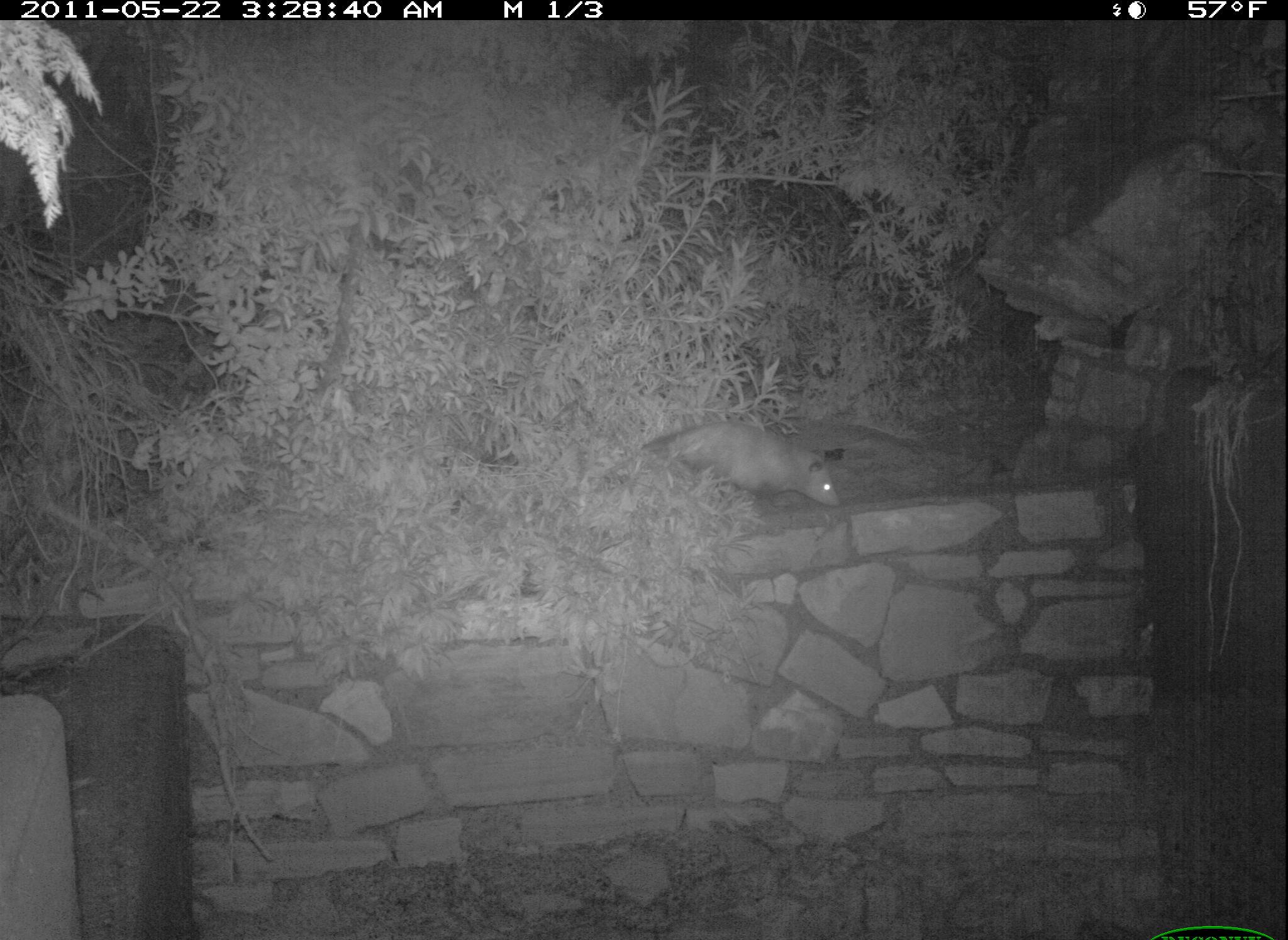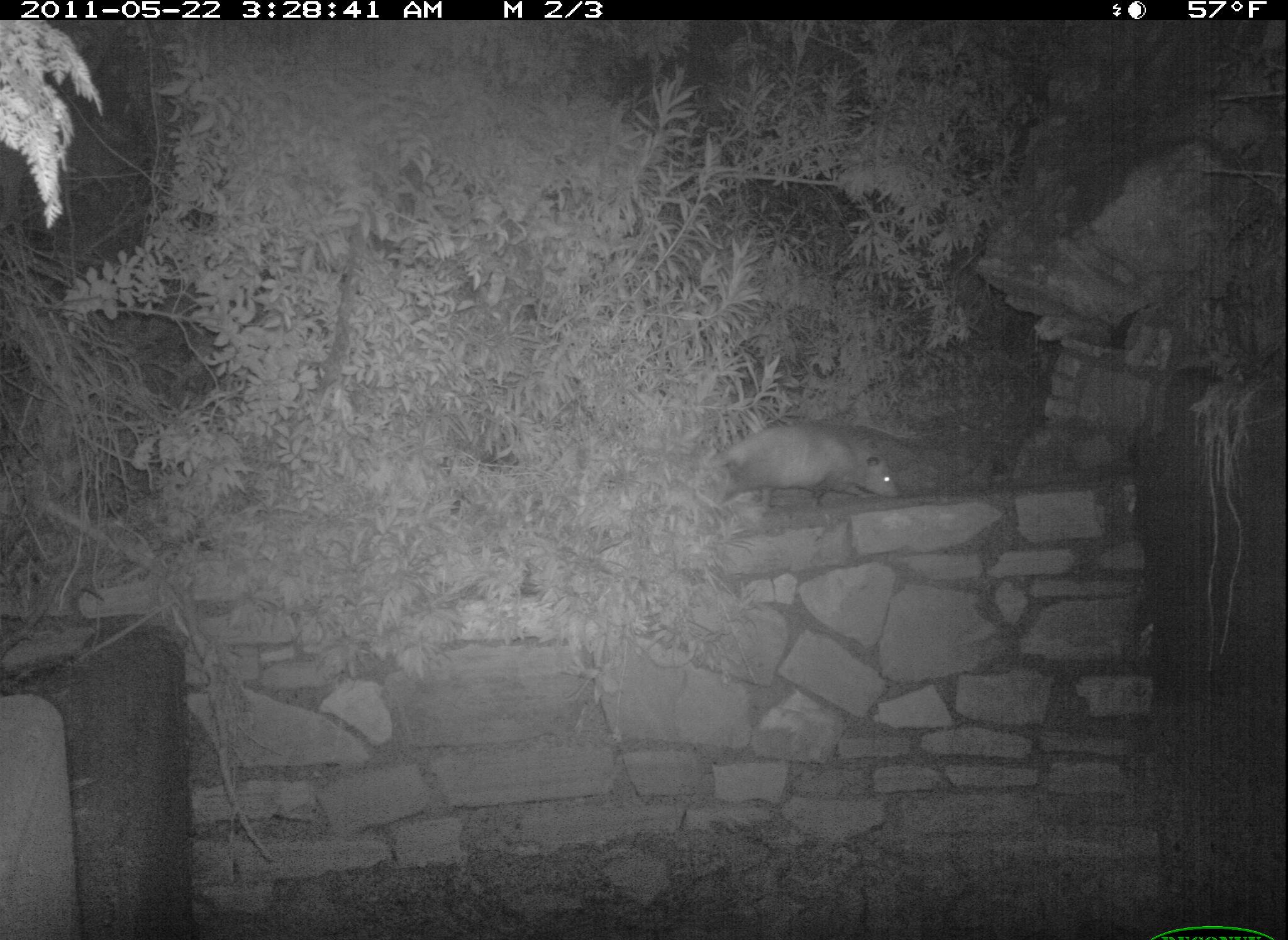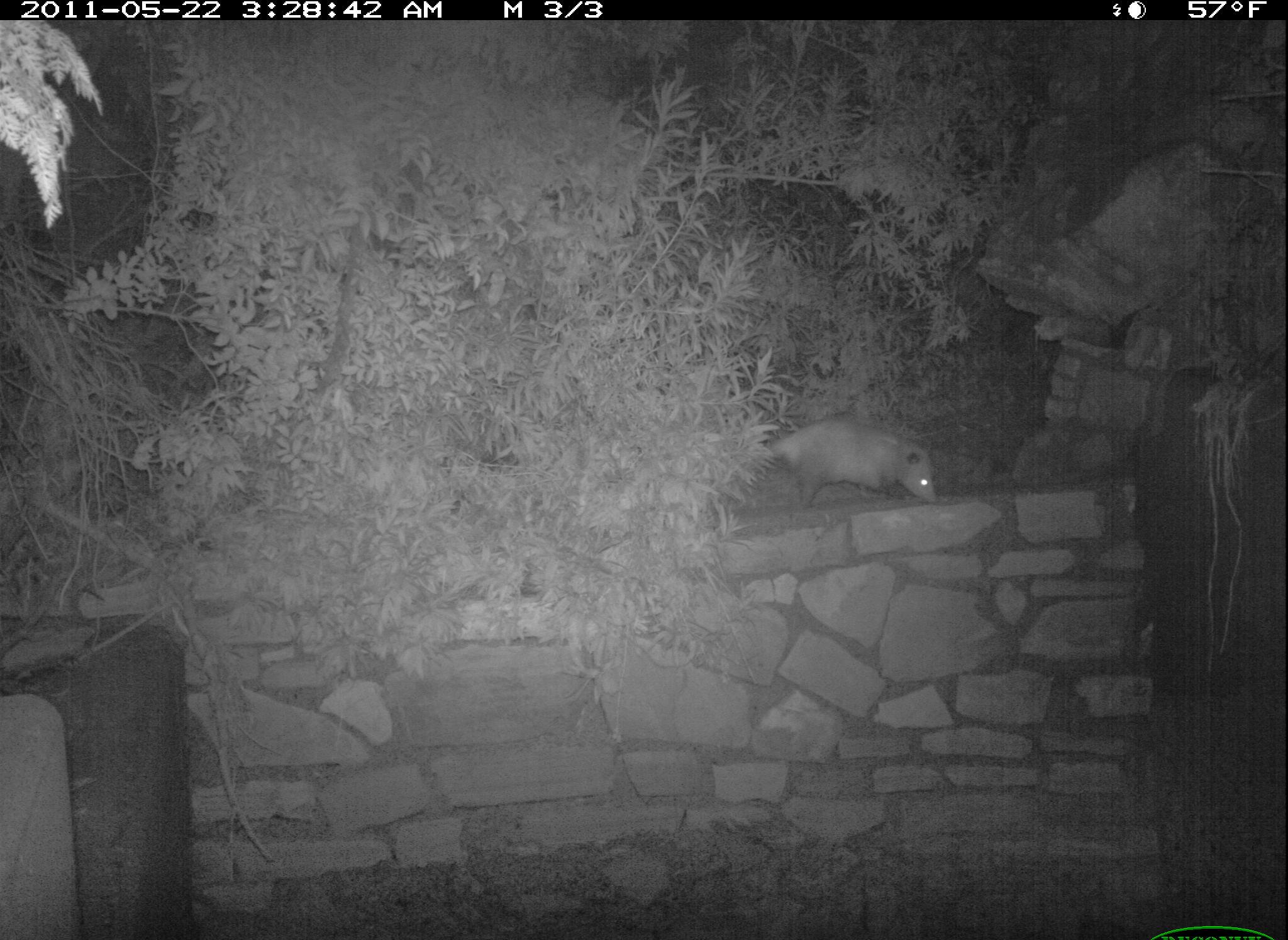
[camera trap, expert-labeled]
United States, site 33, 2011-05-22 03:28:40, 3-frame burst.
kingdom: Animalia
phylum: Chordata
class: Mammalia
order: Didelphimorphia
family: Didelphidae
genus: Didelphis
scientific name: Didelphis virginiana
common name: virginia opossum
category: opossum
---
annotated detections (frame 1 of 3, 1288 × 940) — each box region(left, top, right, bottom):
opossum: region(620, 403, 860, 528)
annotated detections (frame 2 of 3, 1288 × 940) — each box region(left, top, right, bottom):
opossum: region(681, 408, 910, 522)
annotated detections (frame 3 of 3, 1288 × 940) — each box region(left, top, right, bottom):
opossum: region(733, 395, 952, 523)